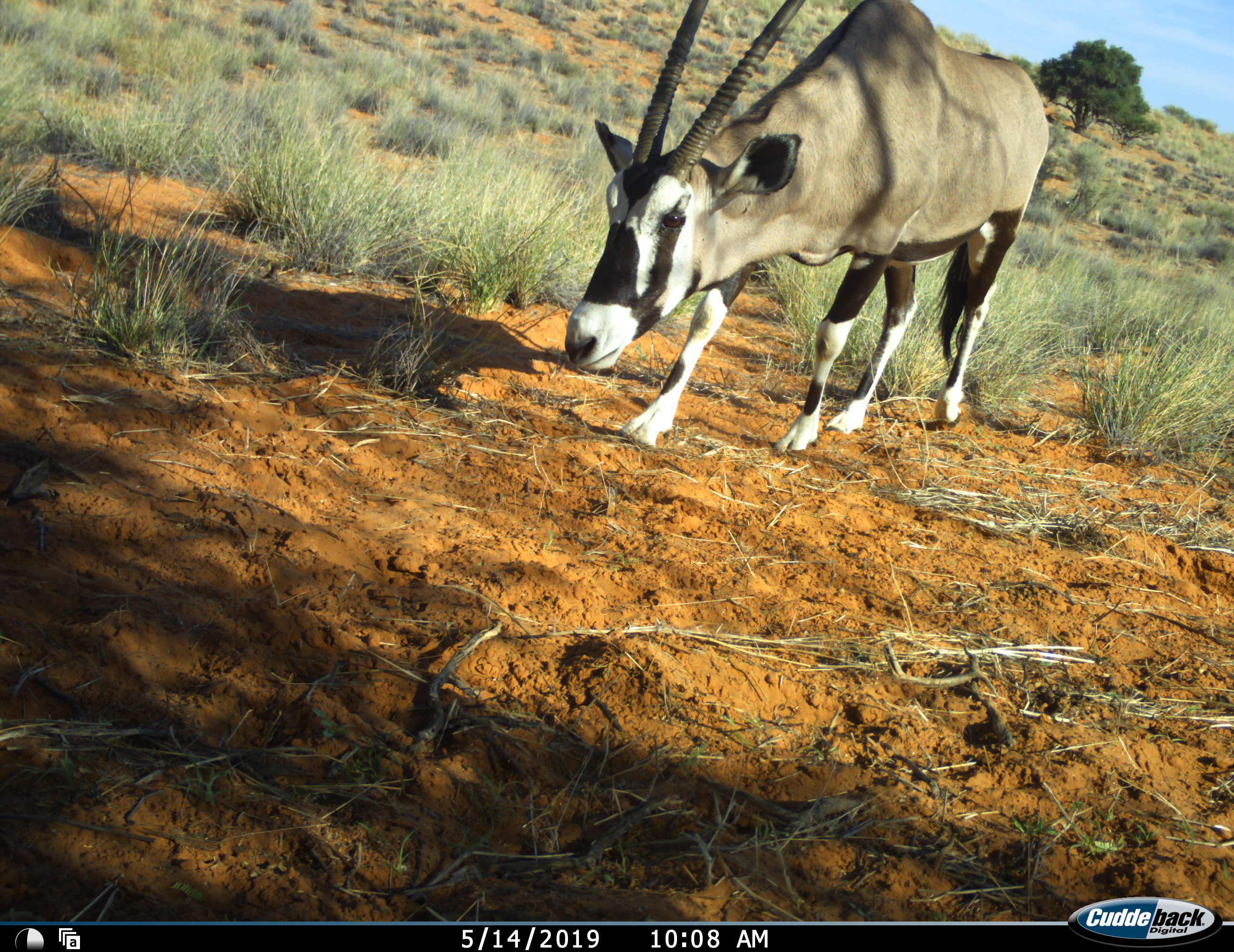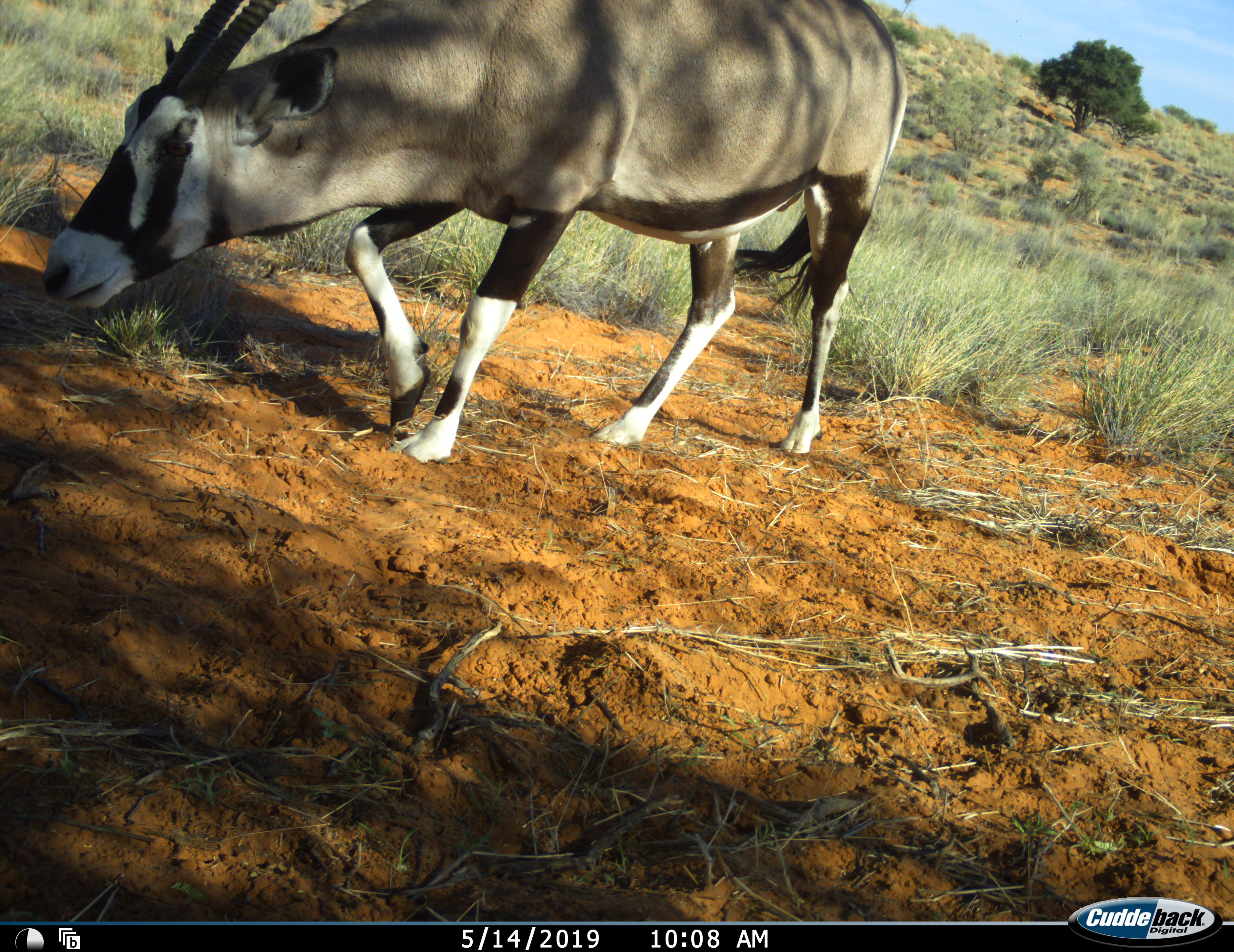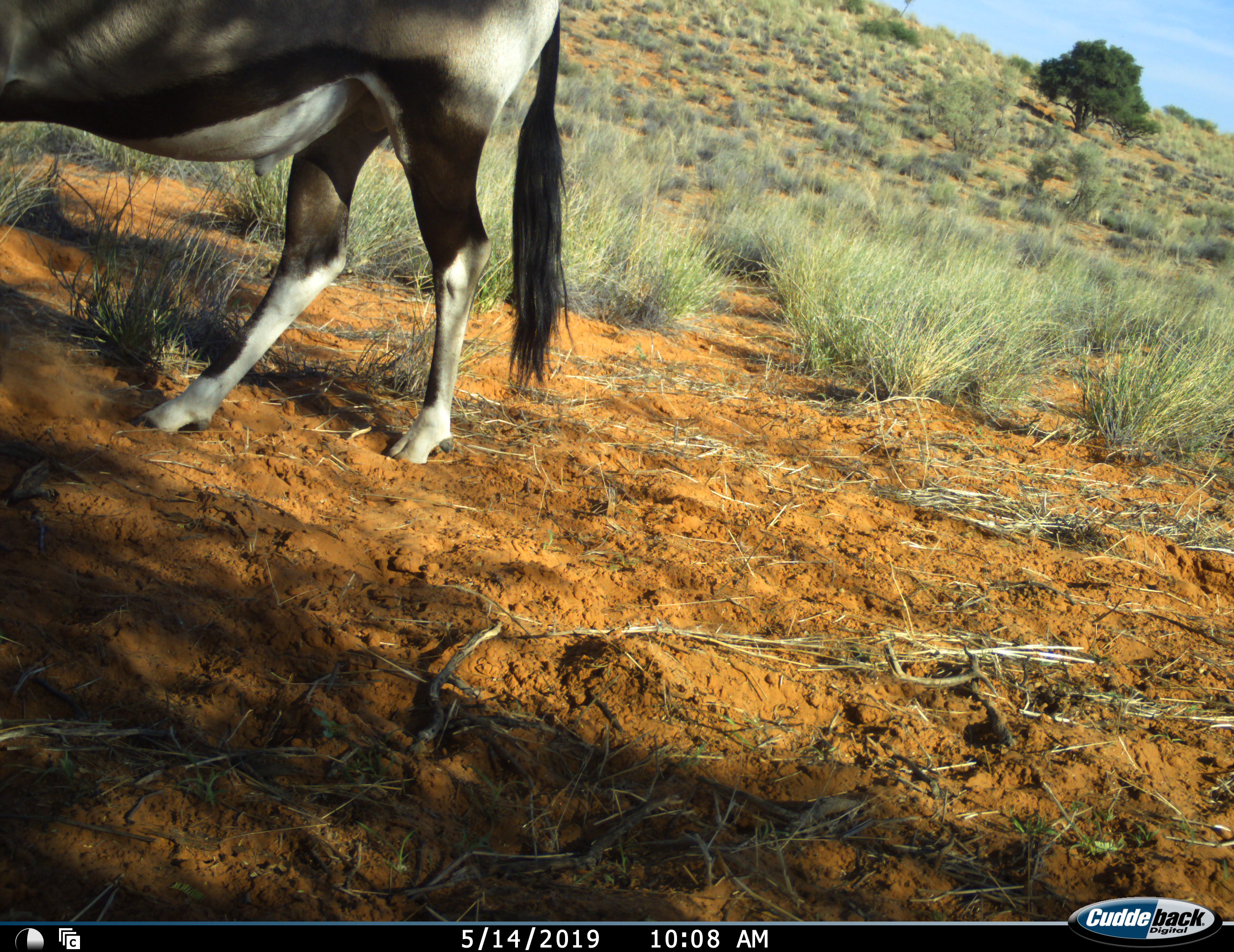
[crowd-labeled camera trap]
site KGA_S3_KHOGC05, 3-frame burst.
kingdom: Animalia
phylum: Chordata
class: Mammalia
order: Artiodactyla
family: Bovidae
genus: Oryx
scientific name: Oryx gazella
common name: gemsbok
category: oryx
Oryx (gemsbok) (Oryx gazella), count 1. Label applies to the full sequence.